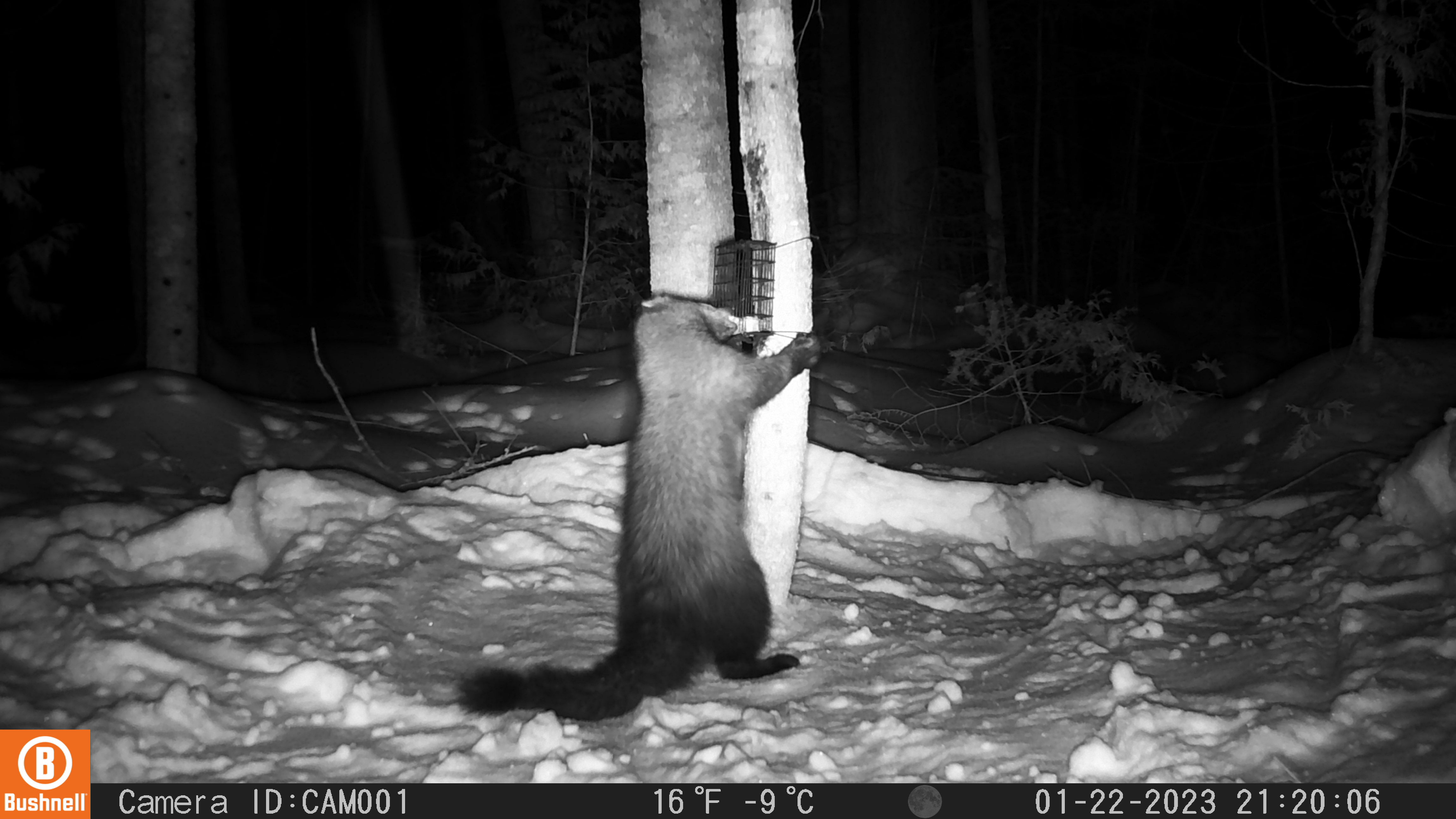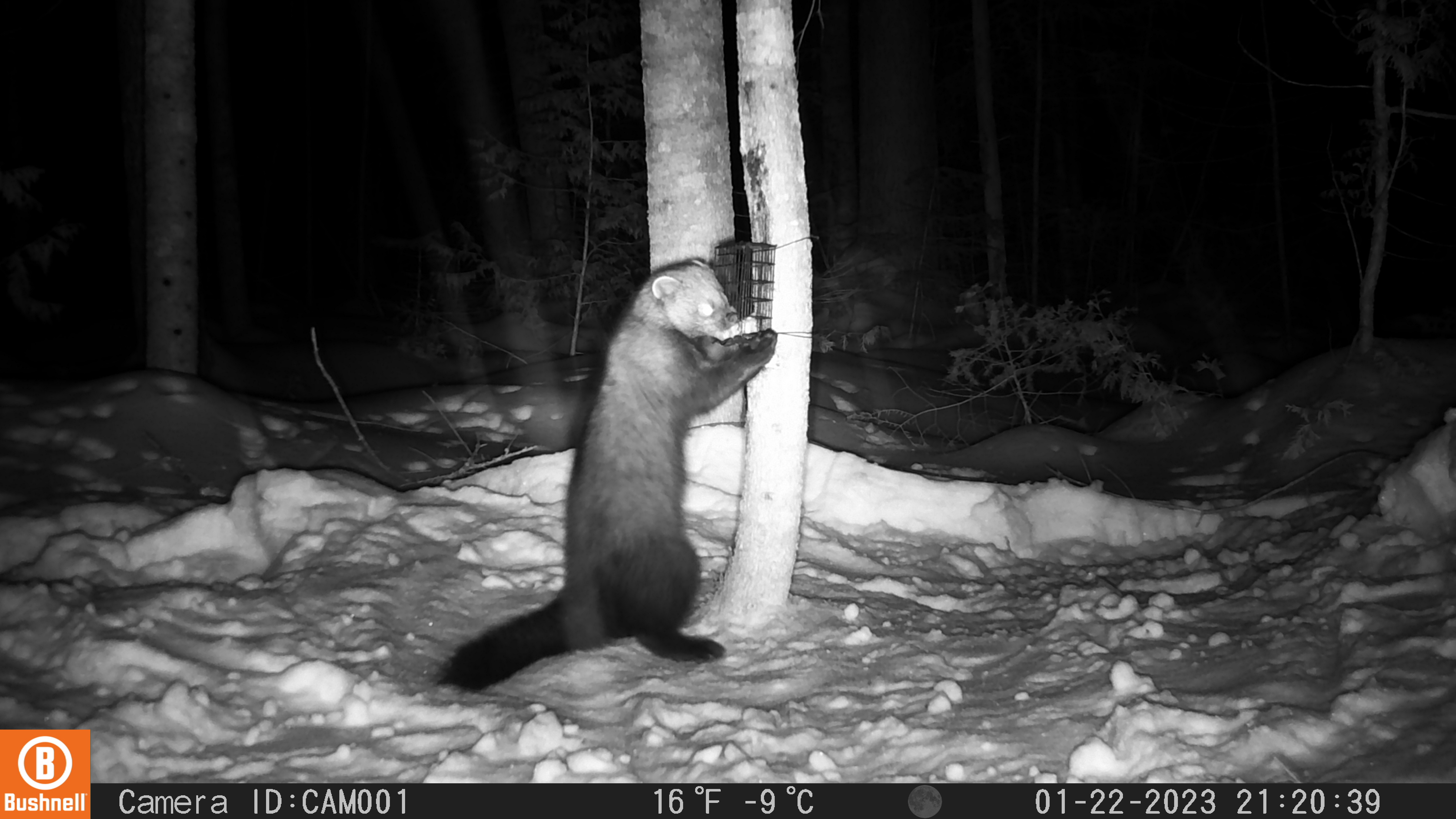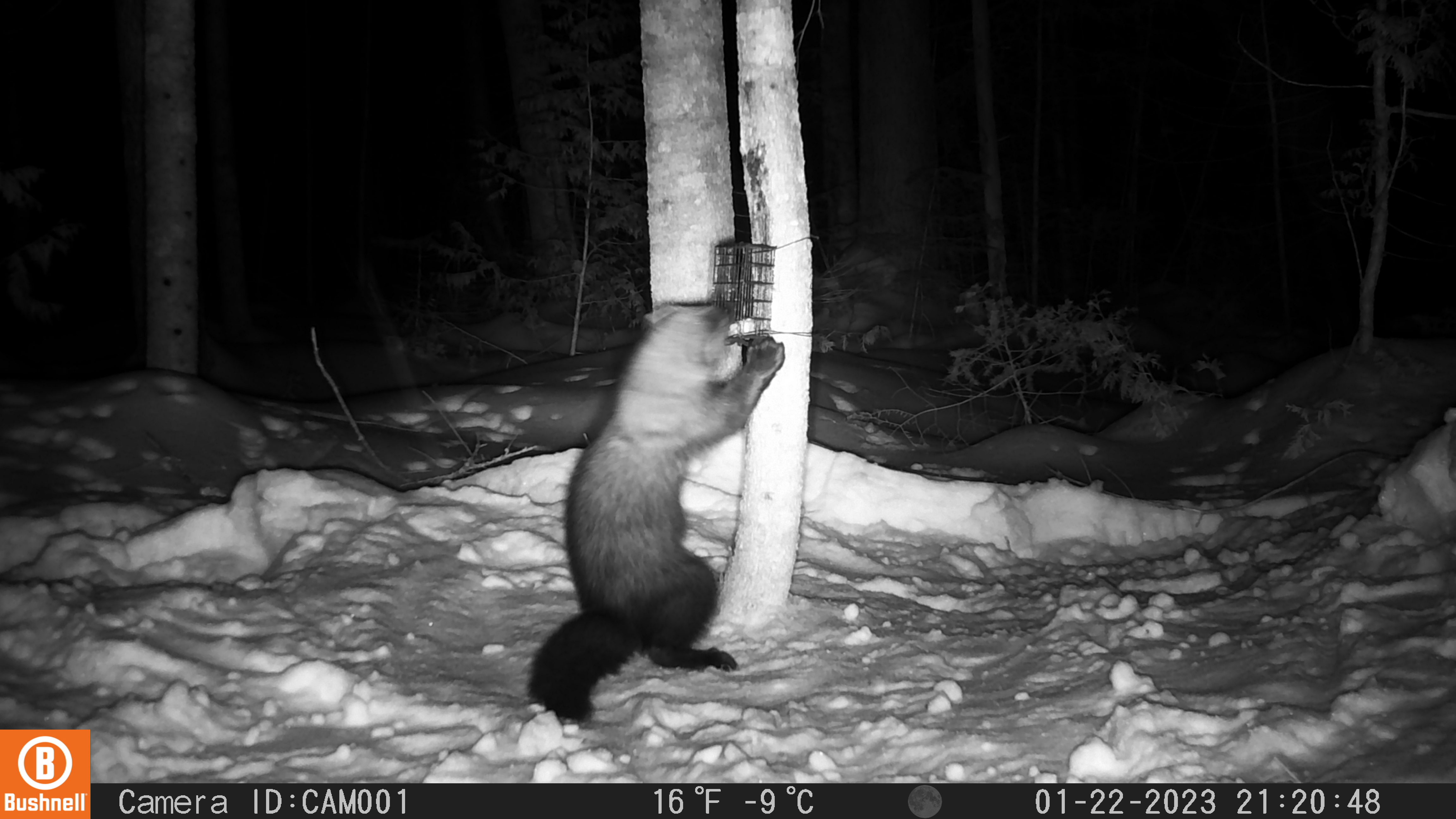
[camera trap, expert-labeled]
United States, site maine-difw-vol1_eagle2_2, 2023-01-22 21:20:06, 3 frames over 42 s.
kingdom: Animalia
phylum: Chordata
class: Mammalia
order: Carnivora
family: Mustelidae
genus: Pekania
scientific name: Pekania pennanti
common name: fisher